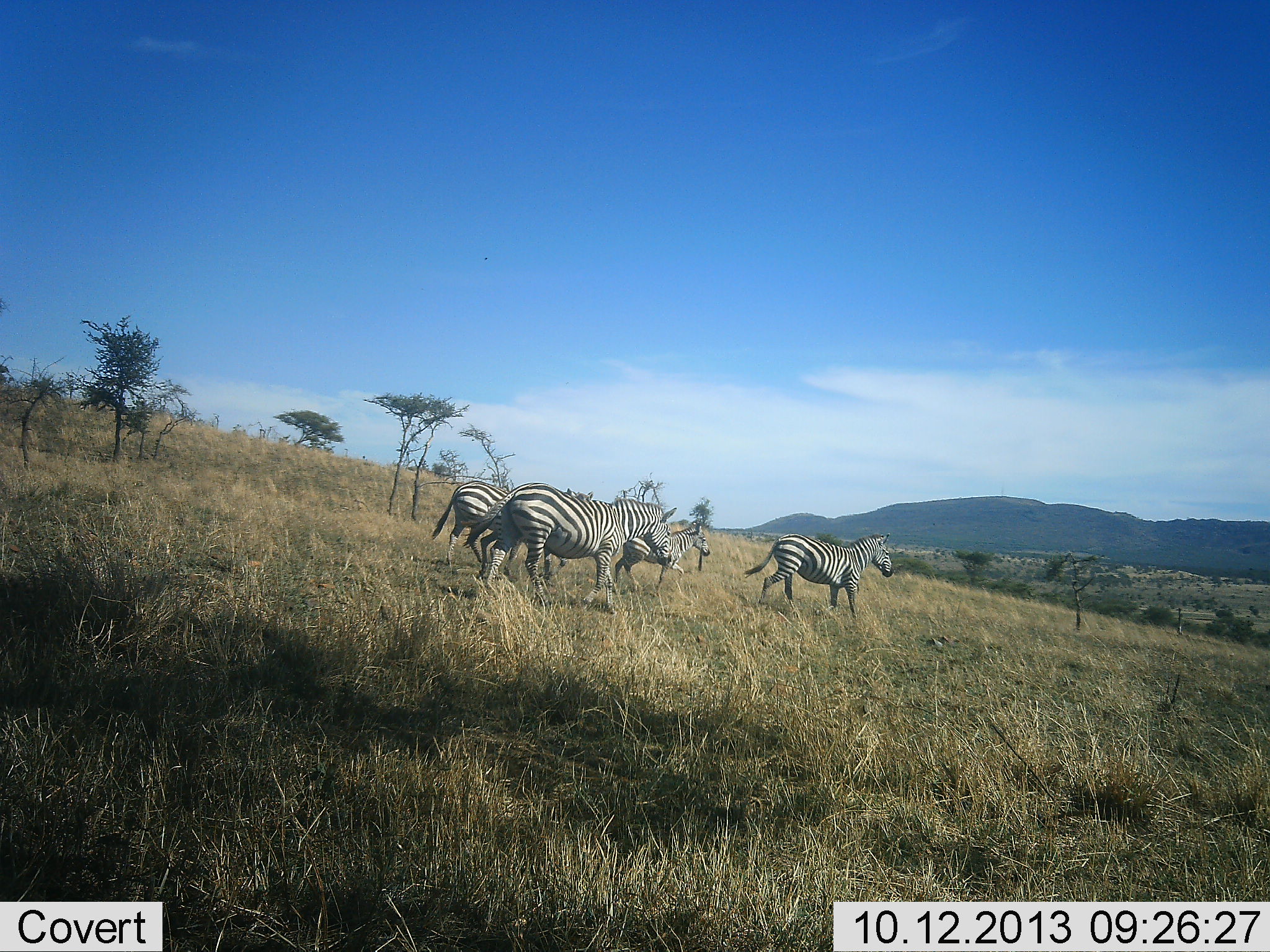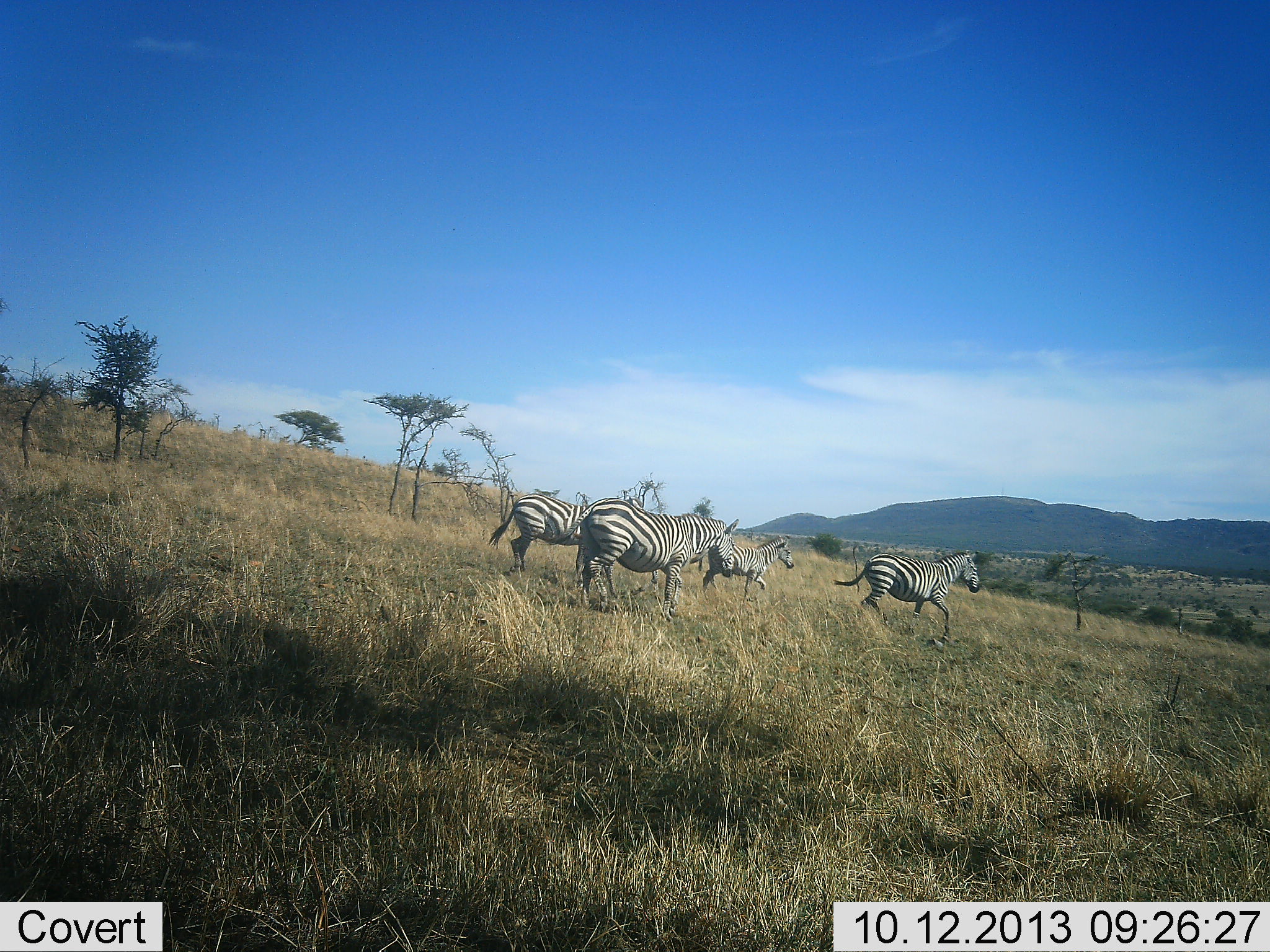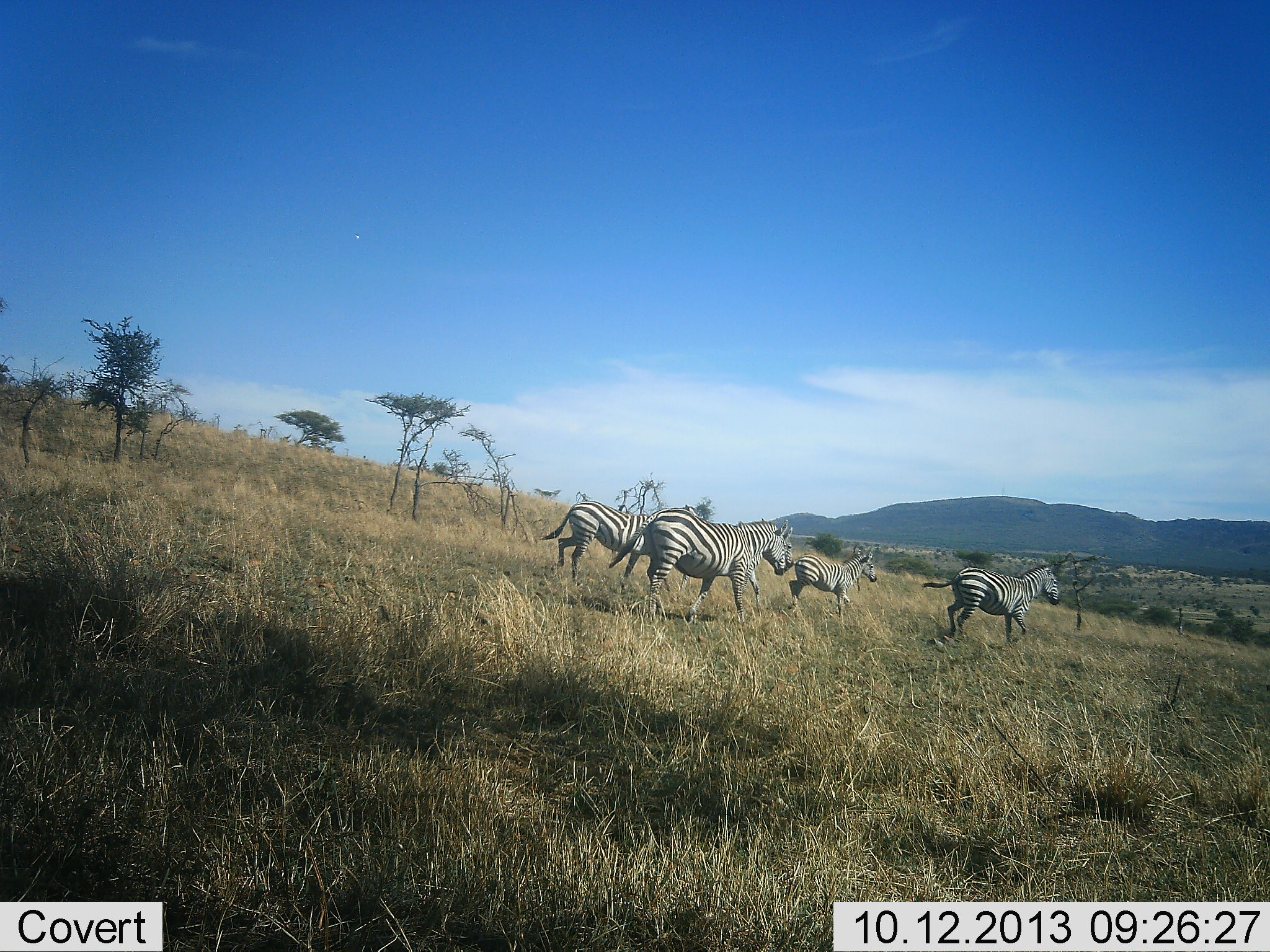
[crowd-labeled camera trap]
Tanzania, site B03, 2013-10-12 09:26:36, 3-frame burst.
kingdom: Animalia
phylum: Chordata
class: Mammalia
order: Perissodactyla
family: Equidae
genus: Equus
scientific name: Equus quagga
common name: plains zebra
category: zebra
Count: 4.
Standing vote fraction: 10%.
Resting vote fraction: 0%.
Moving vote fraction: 100%.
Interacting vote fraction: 10%.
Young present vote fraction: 10%.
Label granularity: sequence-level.